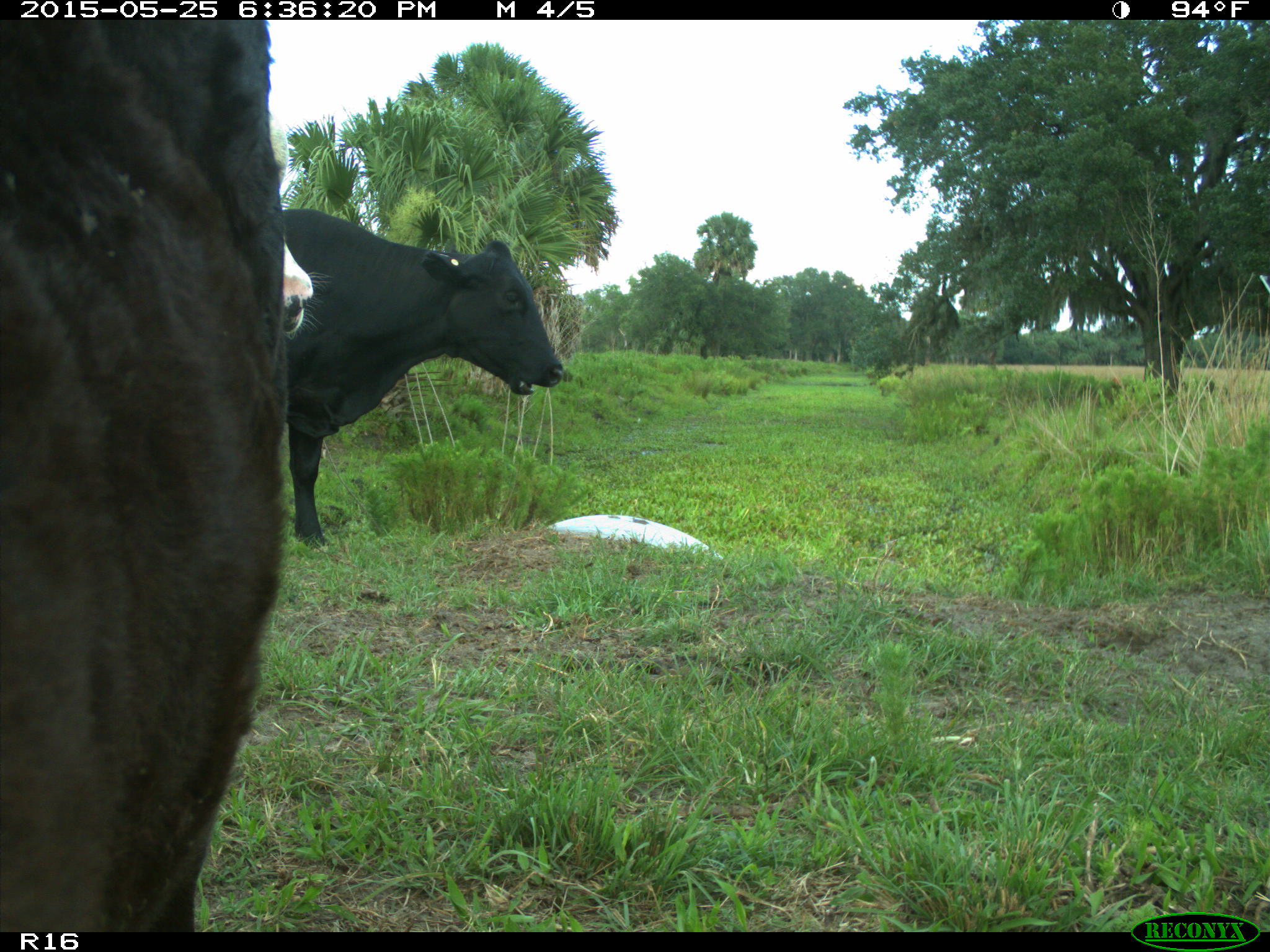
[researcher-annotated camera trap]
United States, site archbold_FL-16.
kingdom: Animalia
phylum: Chordata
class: Mammalia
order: Artiodactyla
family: Bovidae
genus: Bos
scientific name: Bos taurus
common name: domestic cow